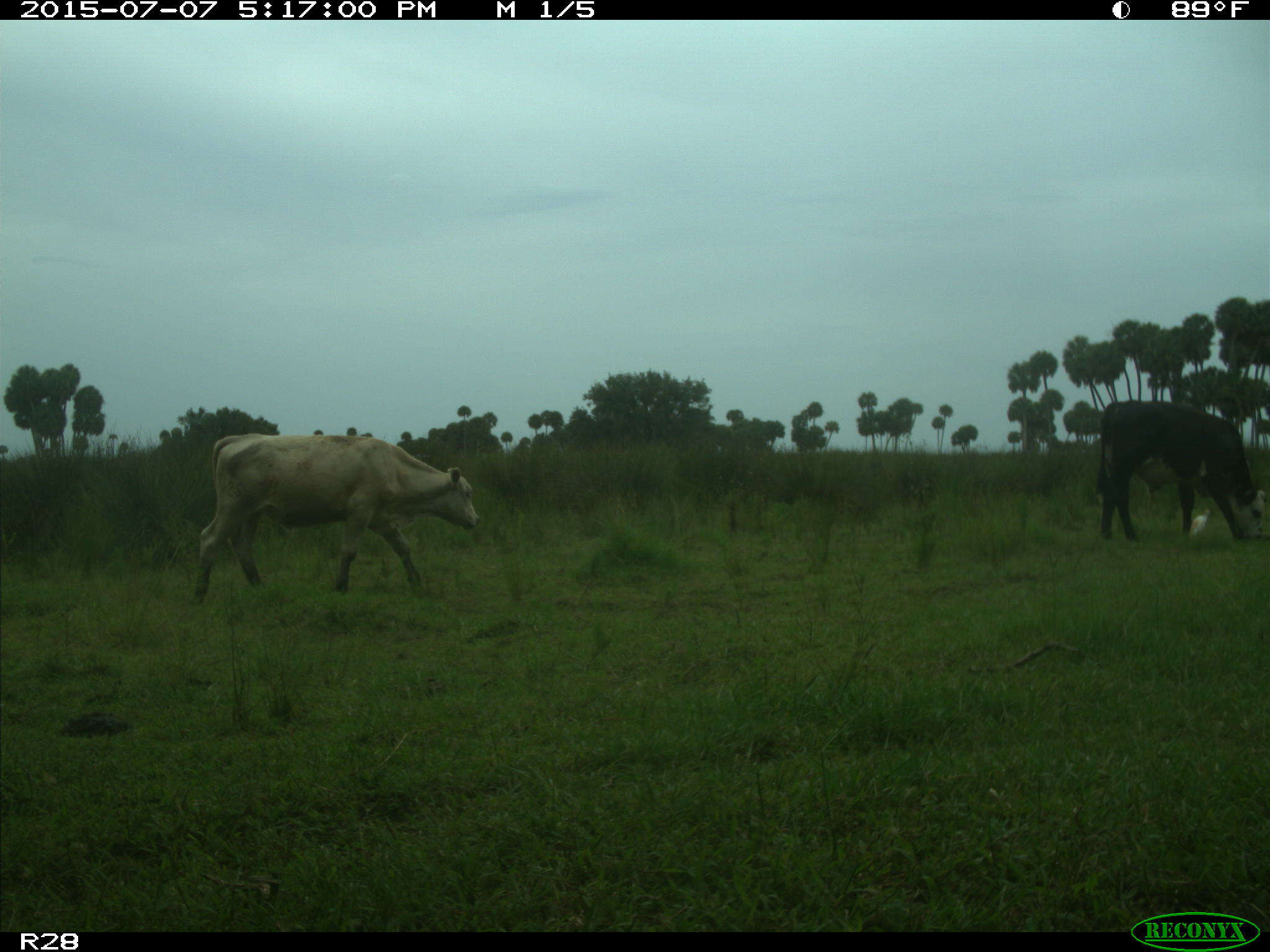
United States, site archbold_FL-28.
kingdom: Animalia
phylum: Chordata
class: Mammalia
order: Artiodactyla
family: Bovidae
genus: Bos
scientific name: Bos taurus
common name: domestic cow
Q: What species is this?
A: Bos taurus (domestic cow).